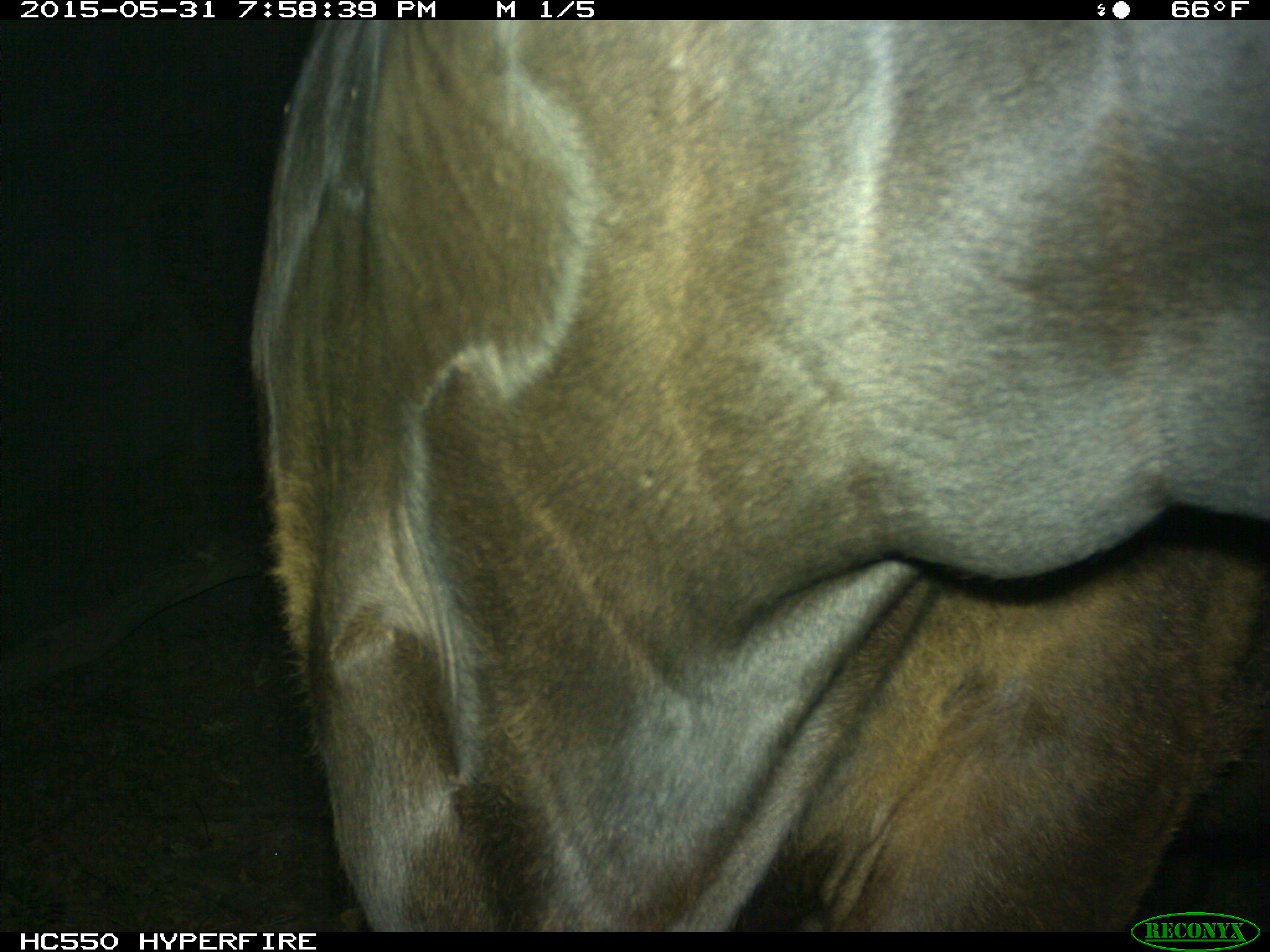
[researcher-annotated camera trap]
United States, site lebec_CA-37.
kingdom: Animalia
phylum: Chordata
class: Mammalia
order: Artiodactyla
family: Bovidae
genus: Bos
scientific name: Bos taurus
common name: domestic cow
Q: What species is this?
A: Bos taurus (domestic cow).